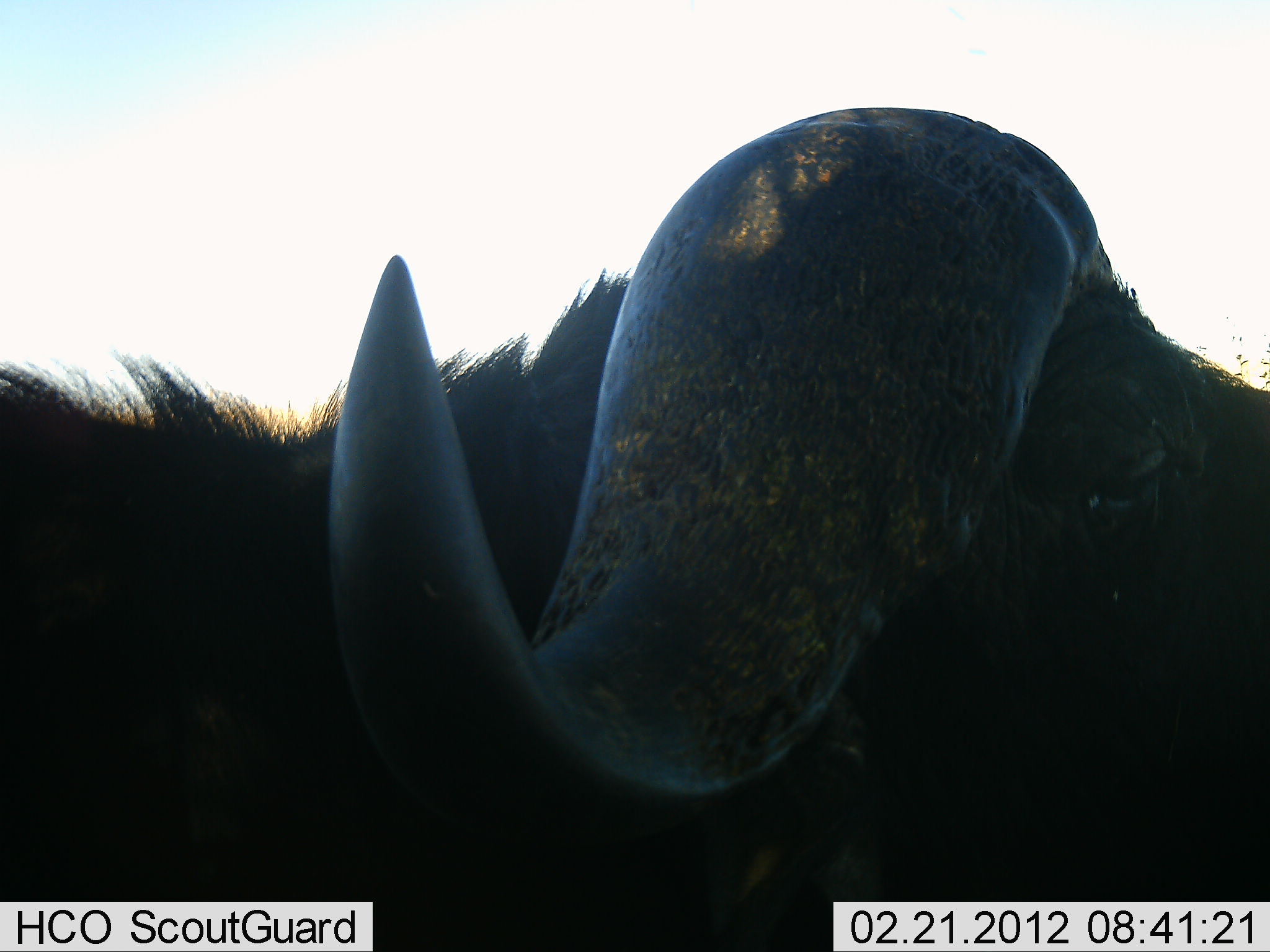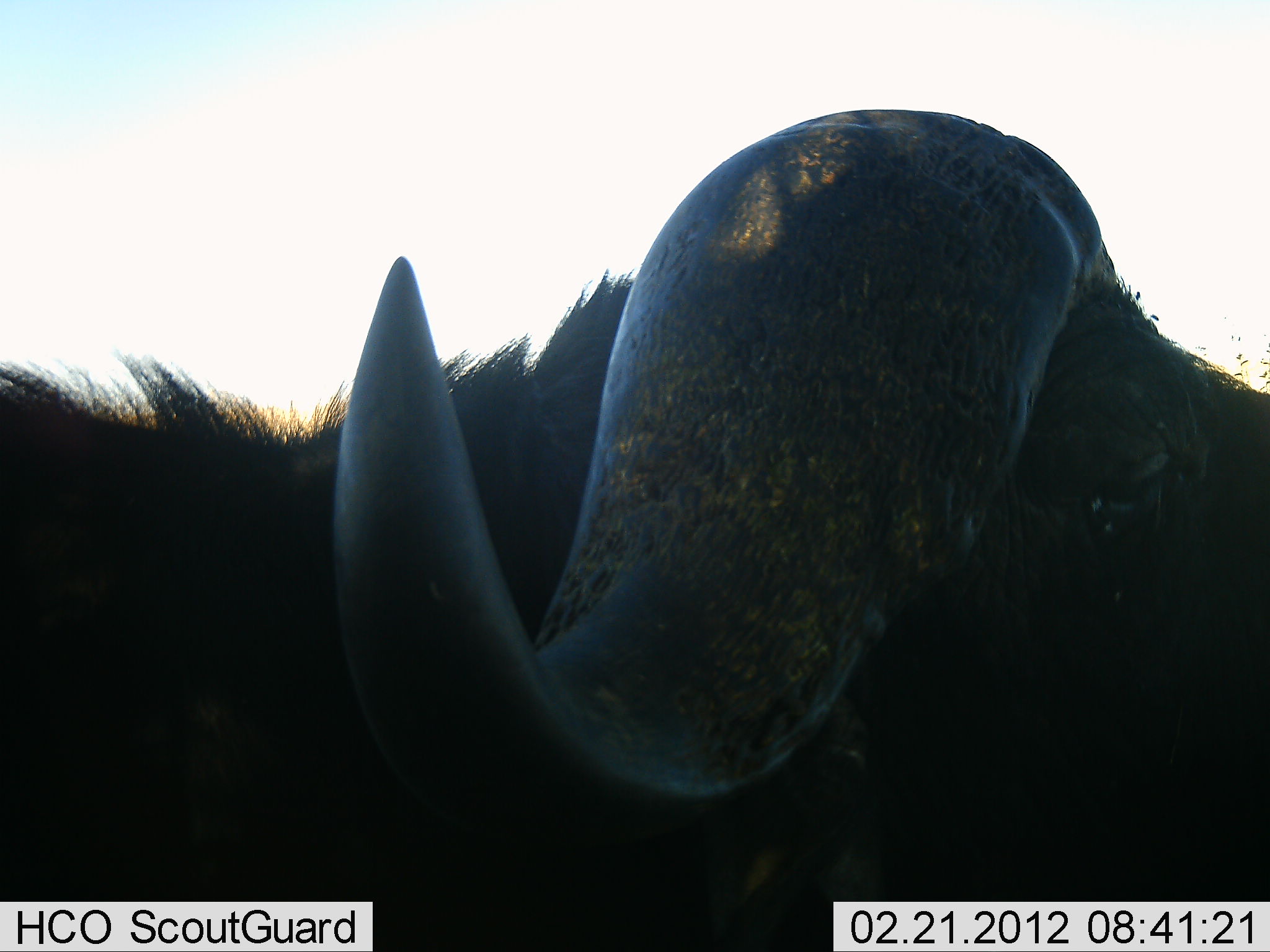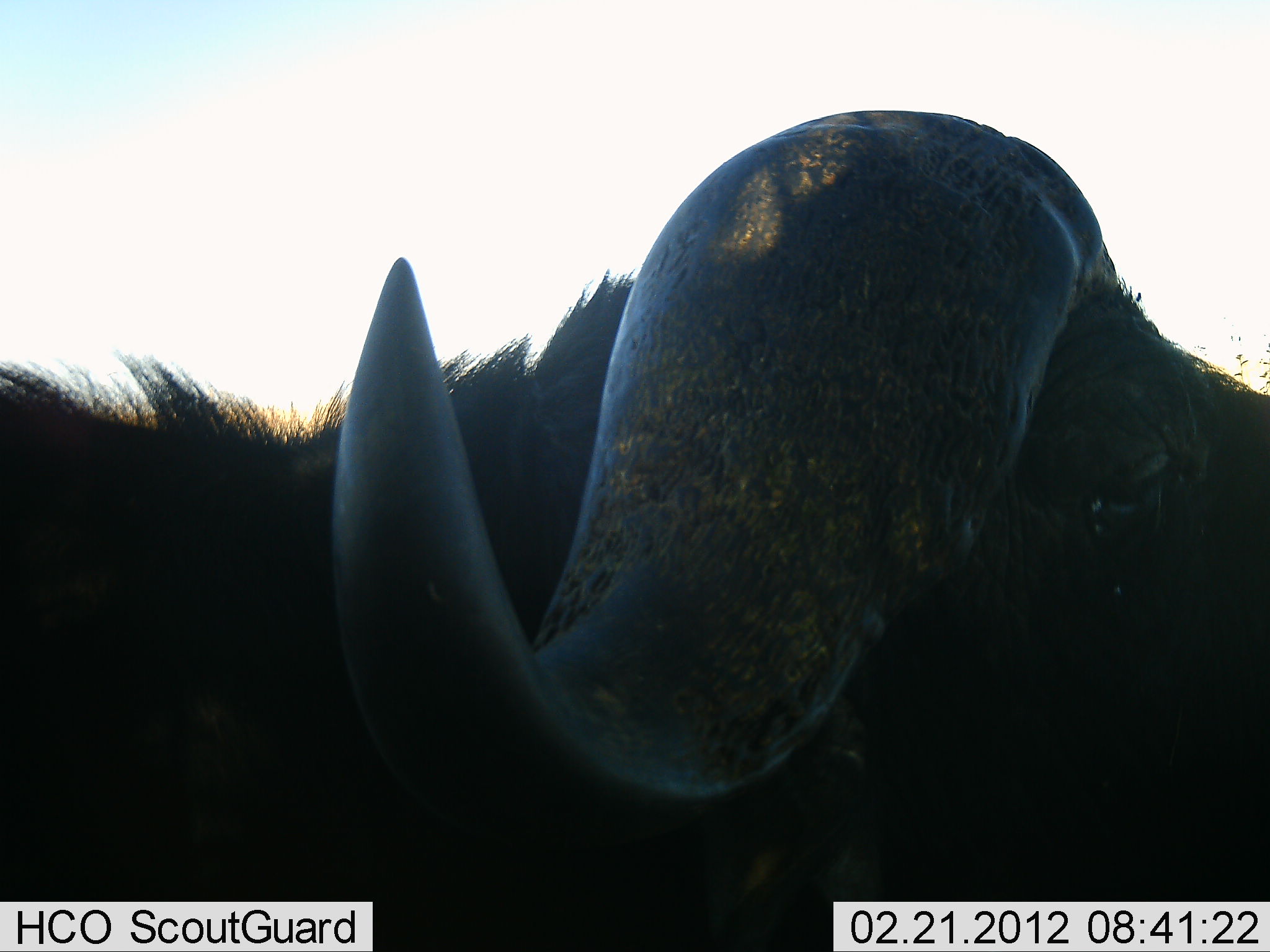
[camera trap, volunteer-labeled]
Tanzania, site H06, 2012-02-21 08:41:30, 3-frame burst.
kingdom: Animalia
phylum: Chordata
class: Mammalia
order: Artiodactyla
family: Bovidae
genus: Syncerus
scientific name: Syncerus caffer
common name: cape buffalo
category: buffalo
Buffalo (cape buffalo) (Syncerus caffer), count 1. Behavior (volunteer vote fractions): standing 68%, resting 32%, moving 0%, interacting 0%. Young present (vote fraction): 0%. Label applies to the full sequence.